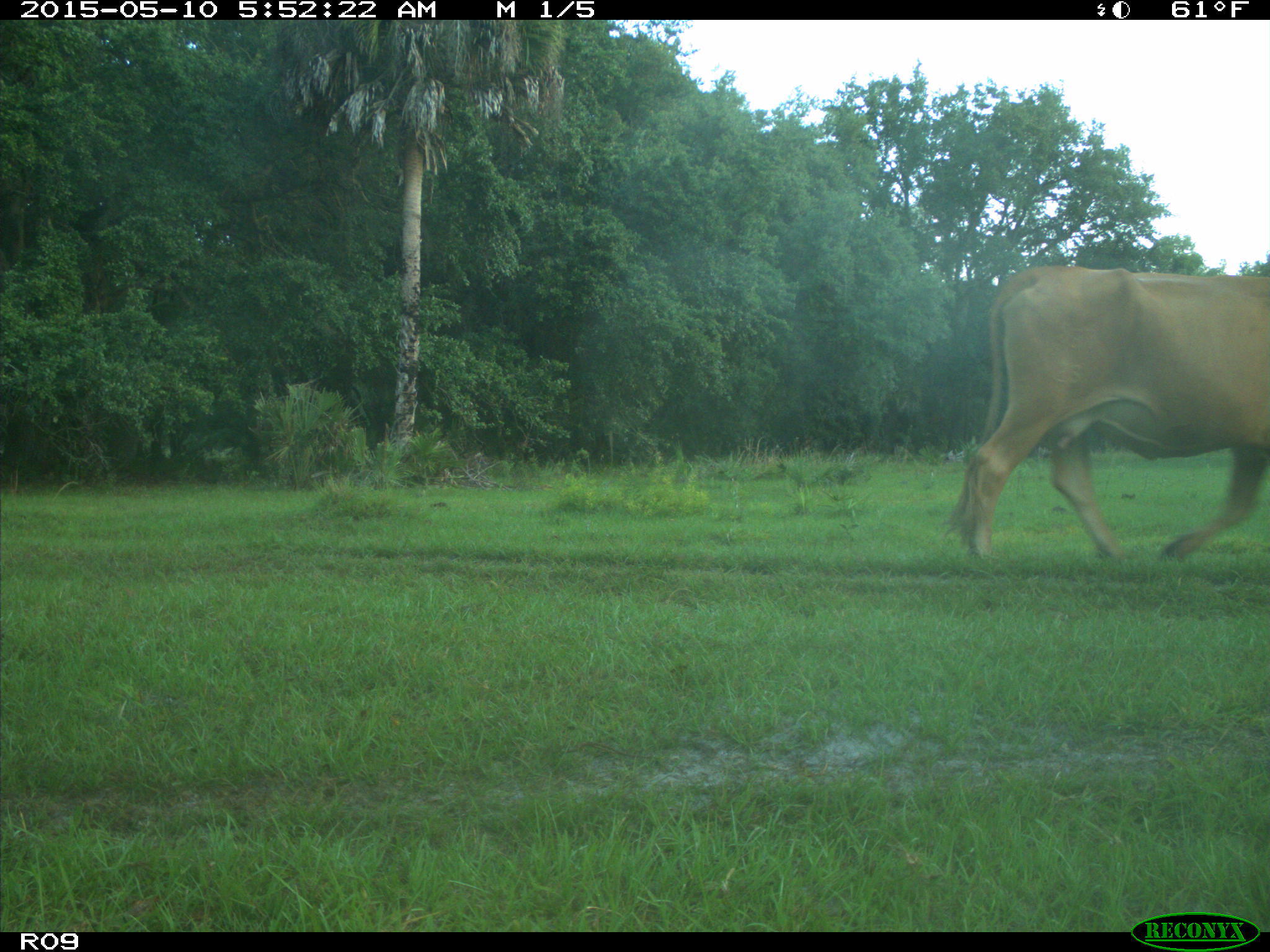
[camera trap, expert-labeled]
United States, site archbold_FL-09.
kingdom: Animalia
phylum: Chordata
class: Mammalia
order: Artiodactyla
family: Bovidae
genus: Bos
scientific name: Bos taurus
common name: domestic cow